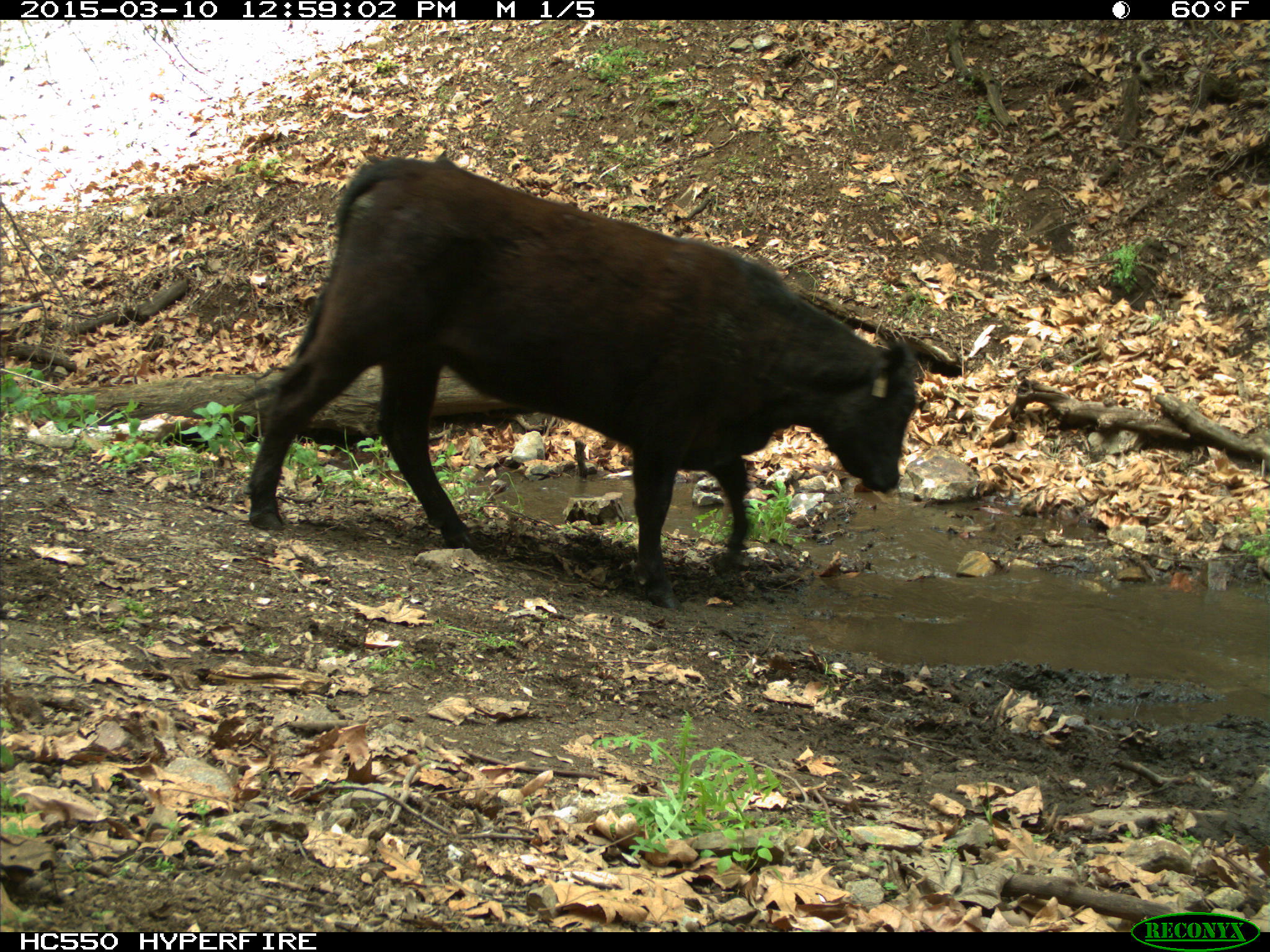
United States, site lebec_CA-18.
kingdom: Animalia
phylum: Chordata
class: Mammalia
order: Artiodactyla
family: Bovidae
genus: Bos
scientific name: Bos taurus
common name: domestic cow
Bos taurus (domestic cow).